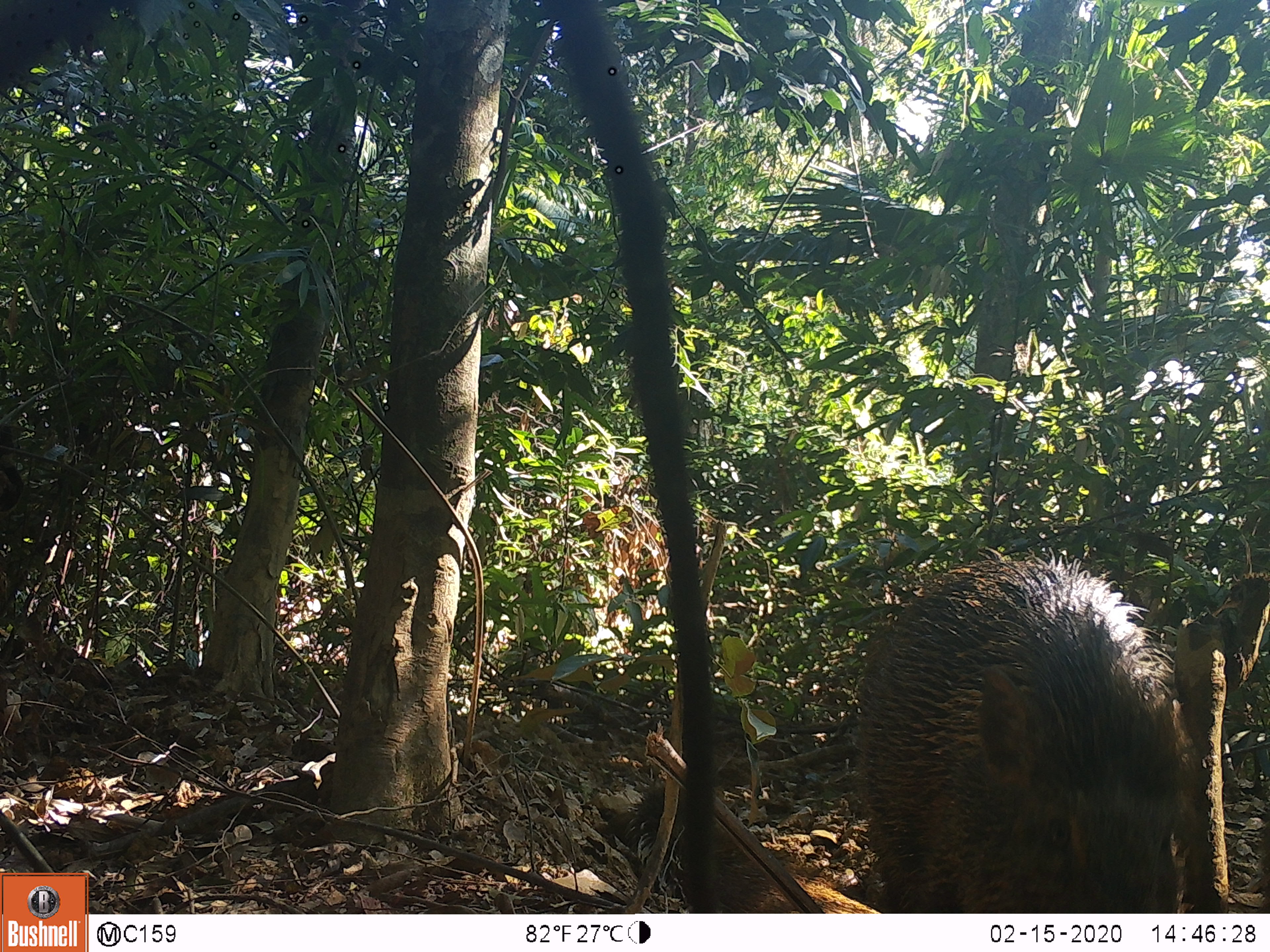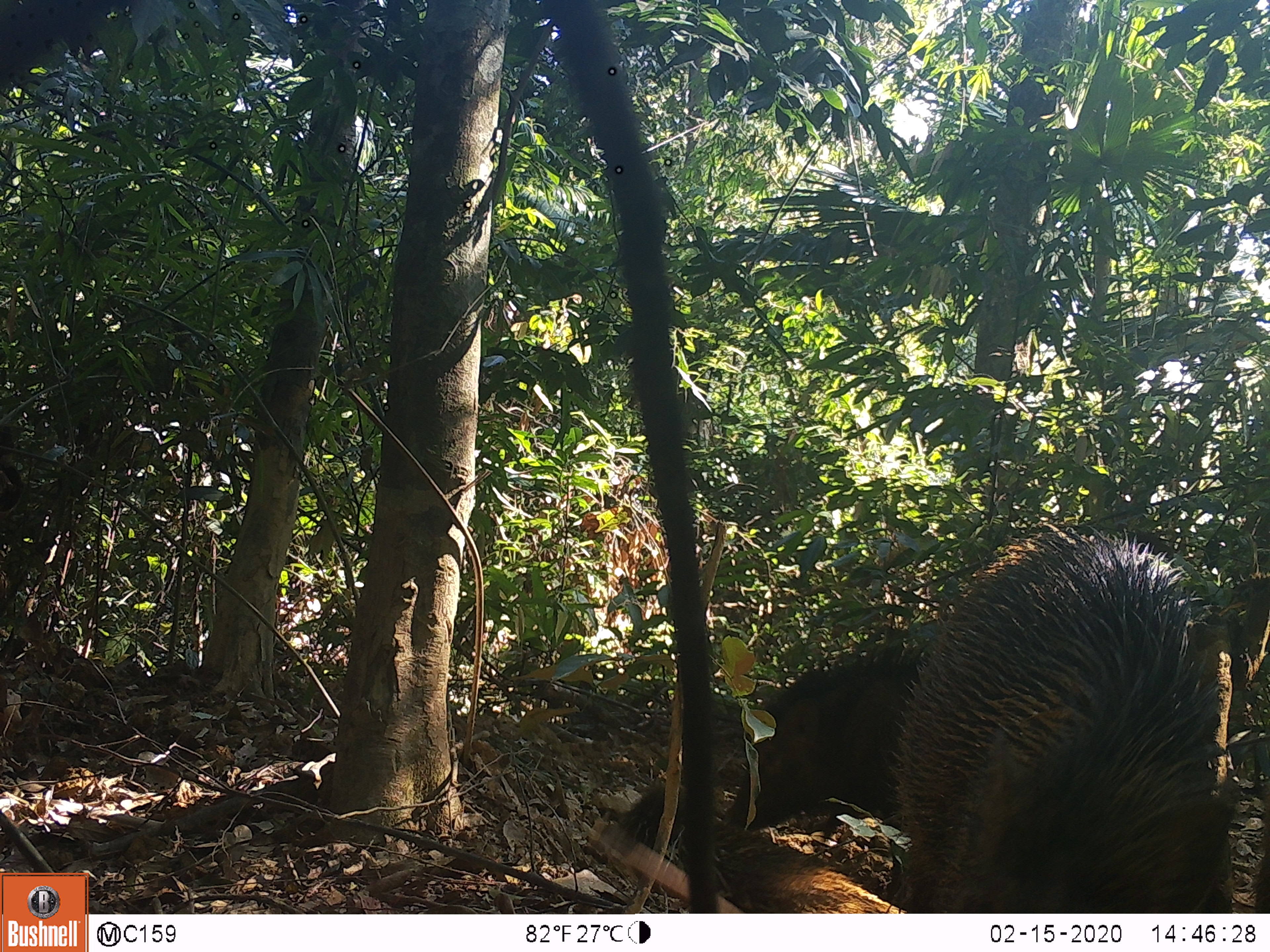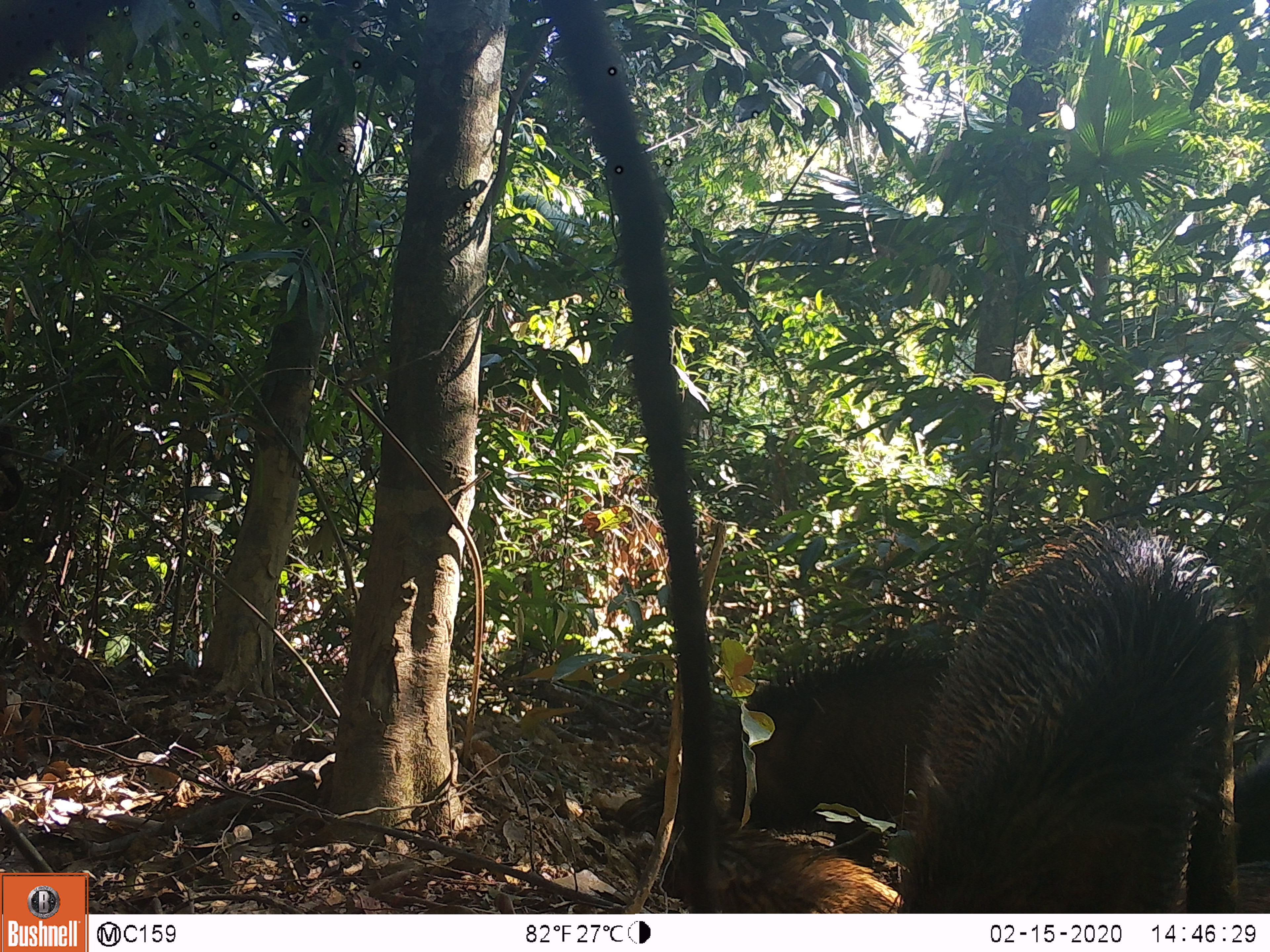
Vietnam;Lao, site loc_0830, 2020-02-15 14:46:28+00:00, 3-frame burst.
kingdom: Animalia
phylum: Chordata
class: Mammalia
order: Artiodactyla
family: Suidae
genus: Sus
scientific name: Sus scrofa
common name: eurasian wild pig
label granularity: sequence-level